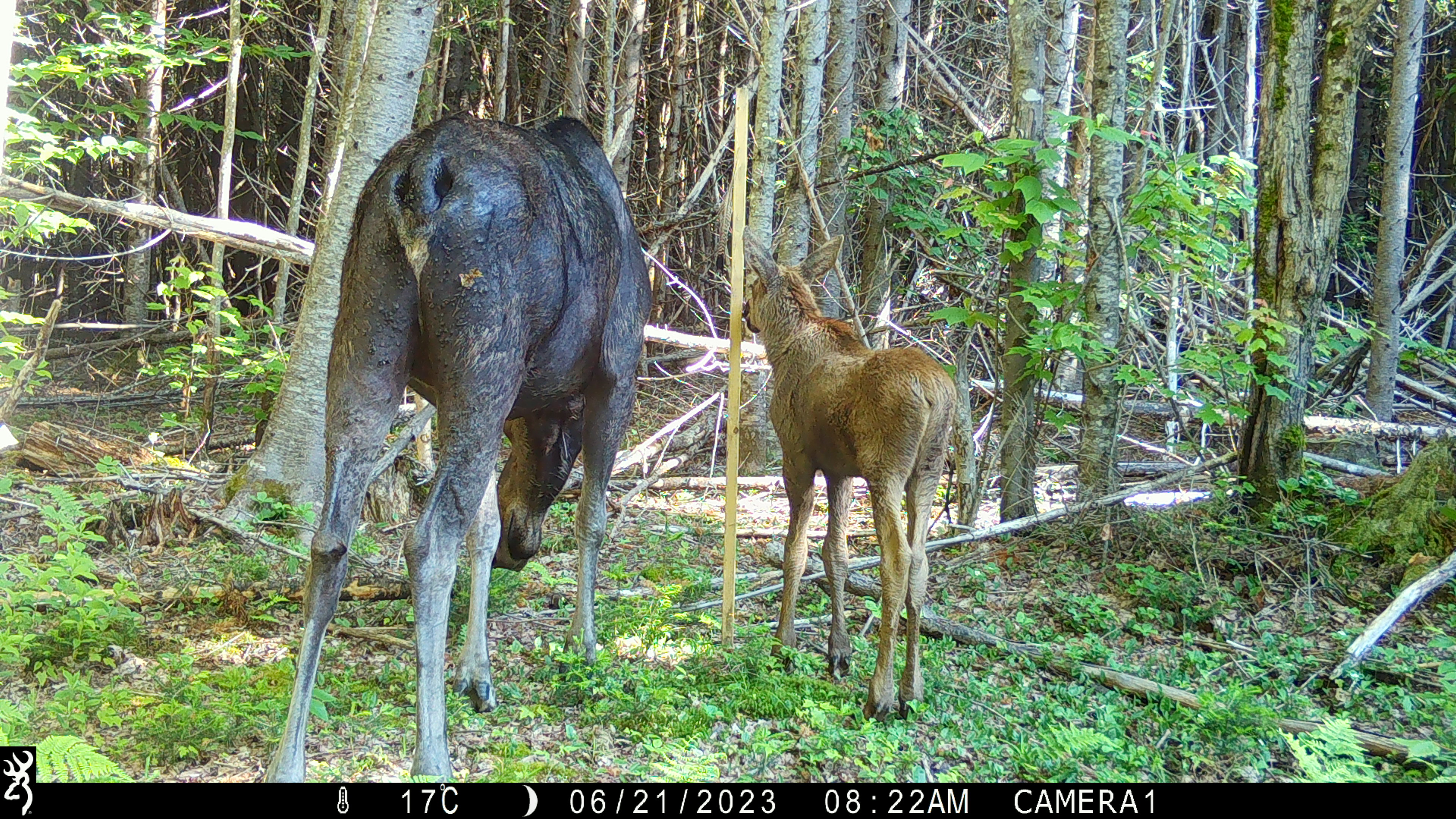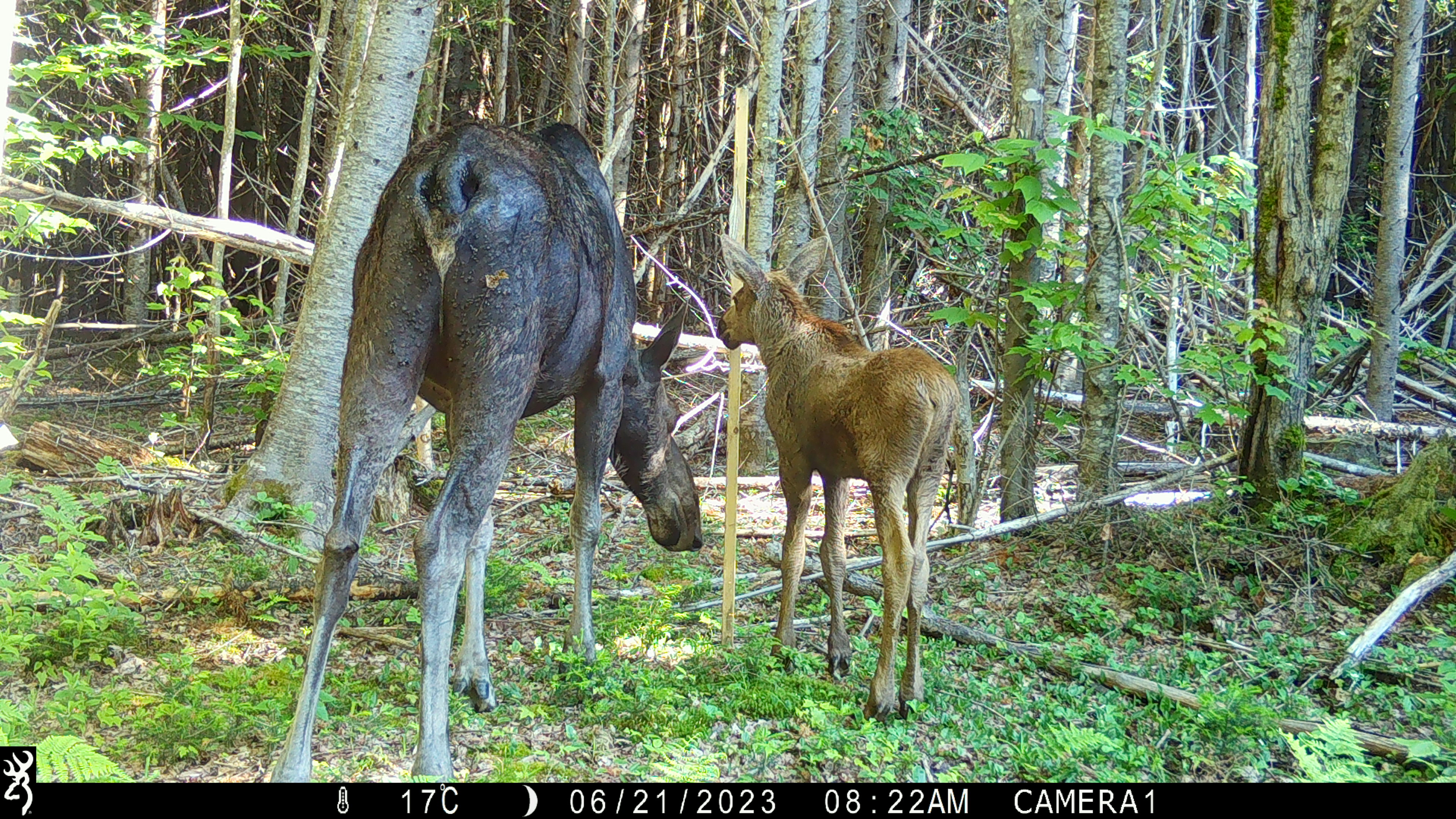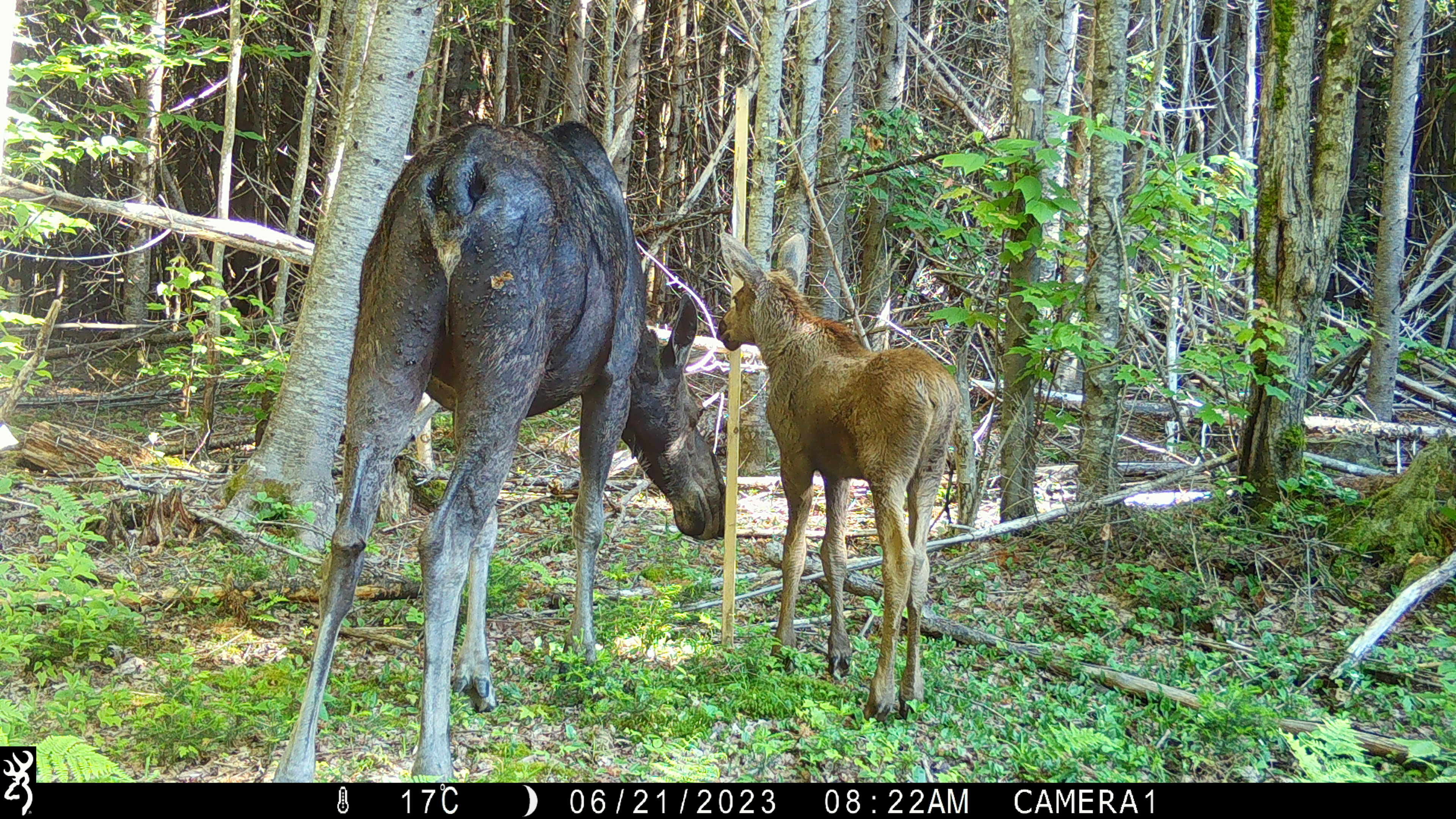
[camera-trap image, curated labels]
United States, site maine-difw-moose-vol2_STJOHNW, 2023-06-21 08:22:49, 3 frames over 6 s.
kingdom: Animalia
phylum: Chordata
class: Mammalia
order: Artiodactyla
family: Cervidae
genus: Alces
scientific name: Alces alces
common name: moose